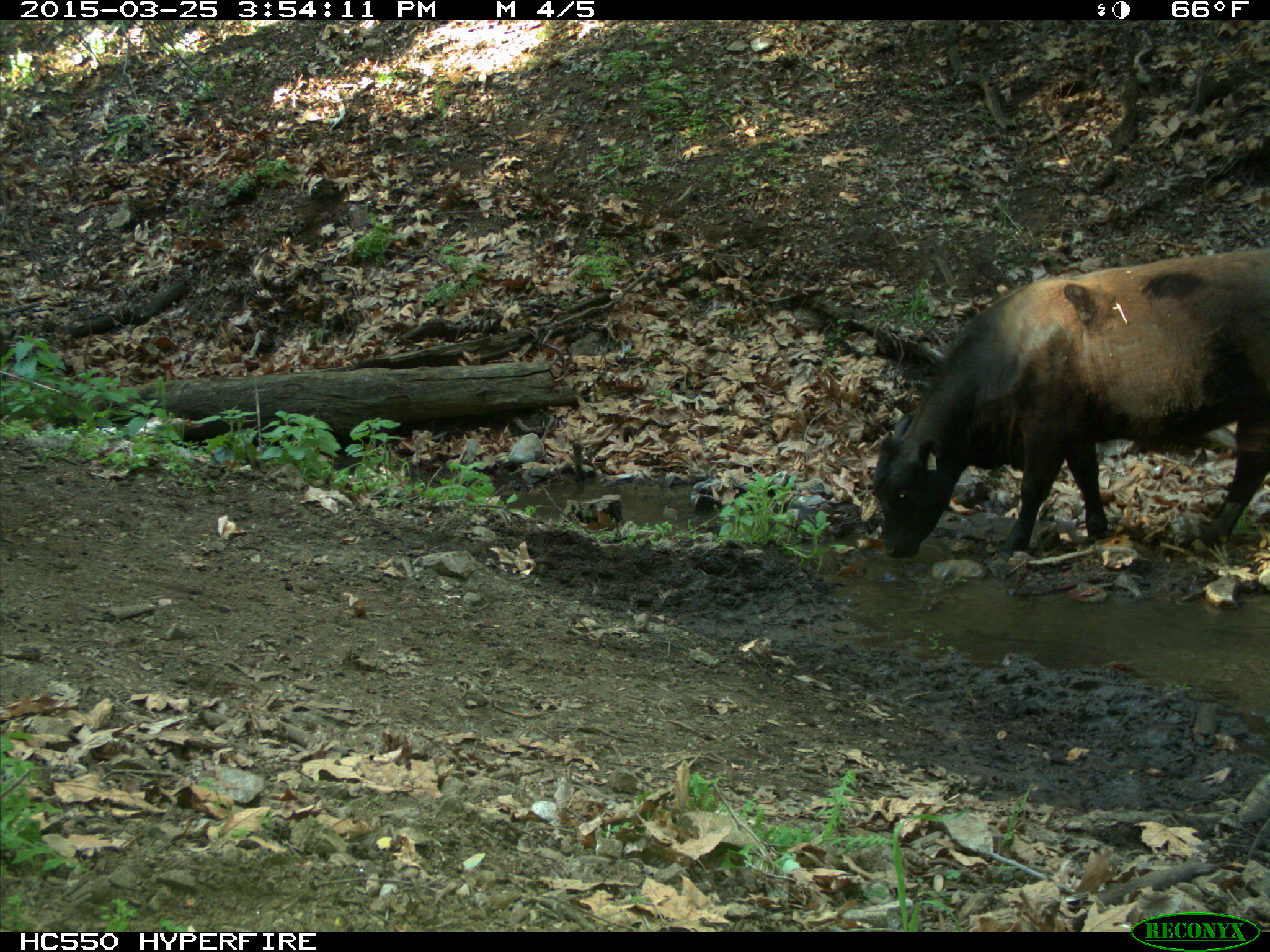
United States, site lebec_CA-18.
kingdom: Animalia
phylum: Chordata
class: Mammalia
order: Artiodactyla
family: Bovidae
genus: Bos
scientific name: Bos taurus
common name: domestic cow